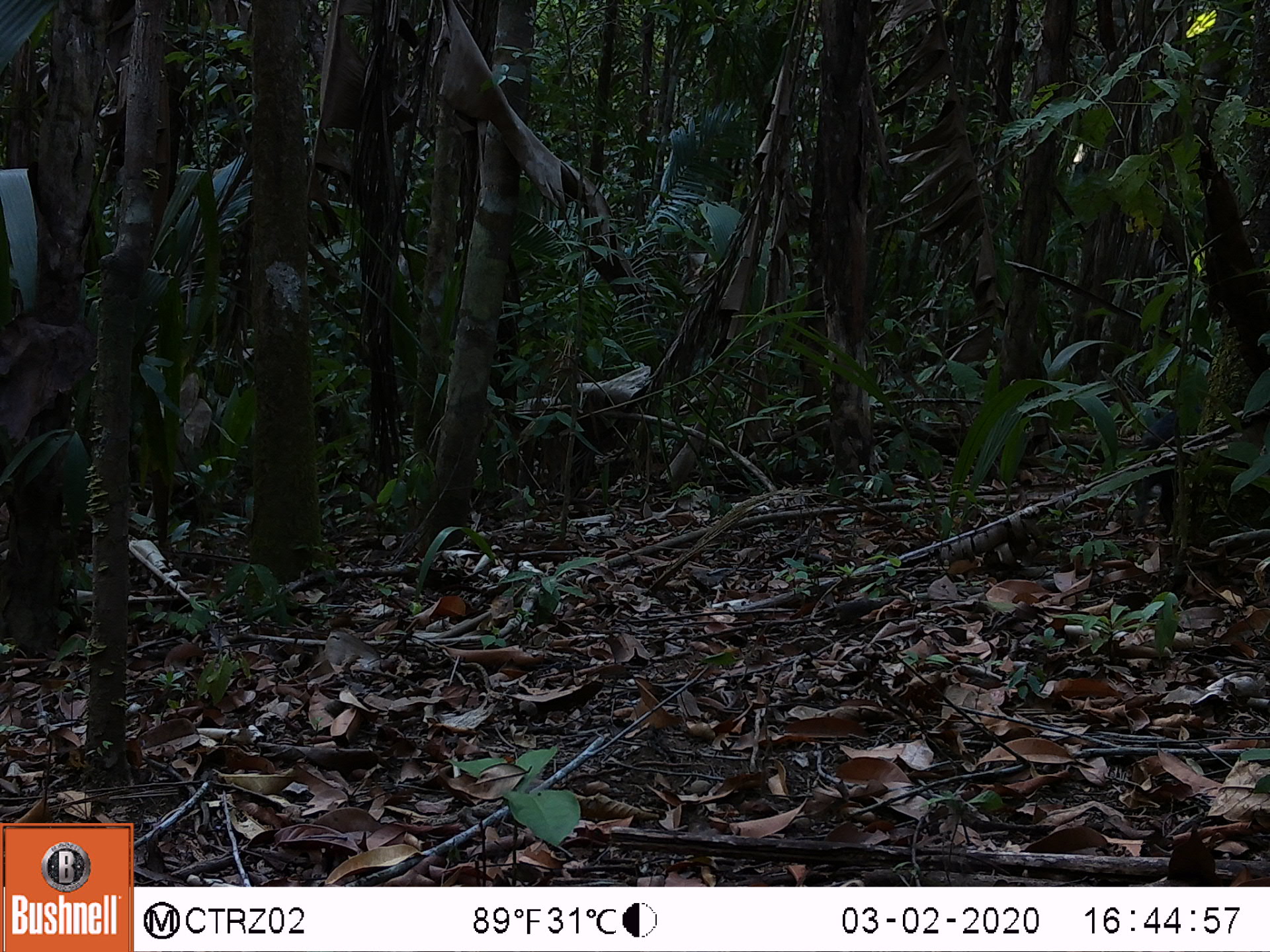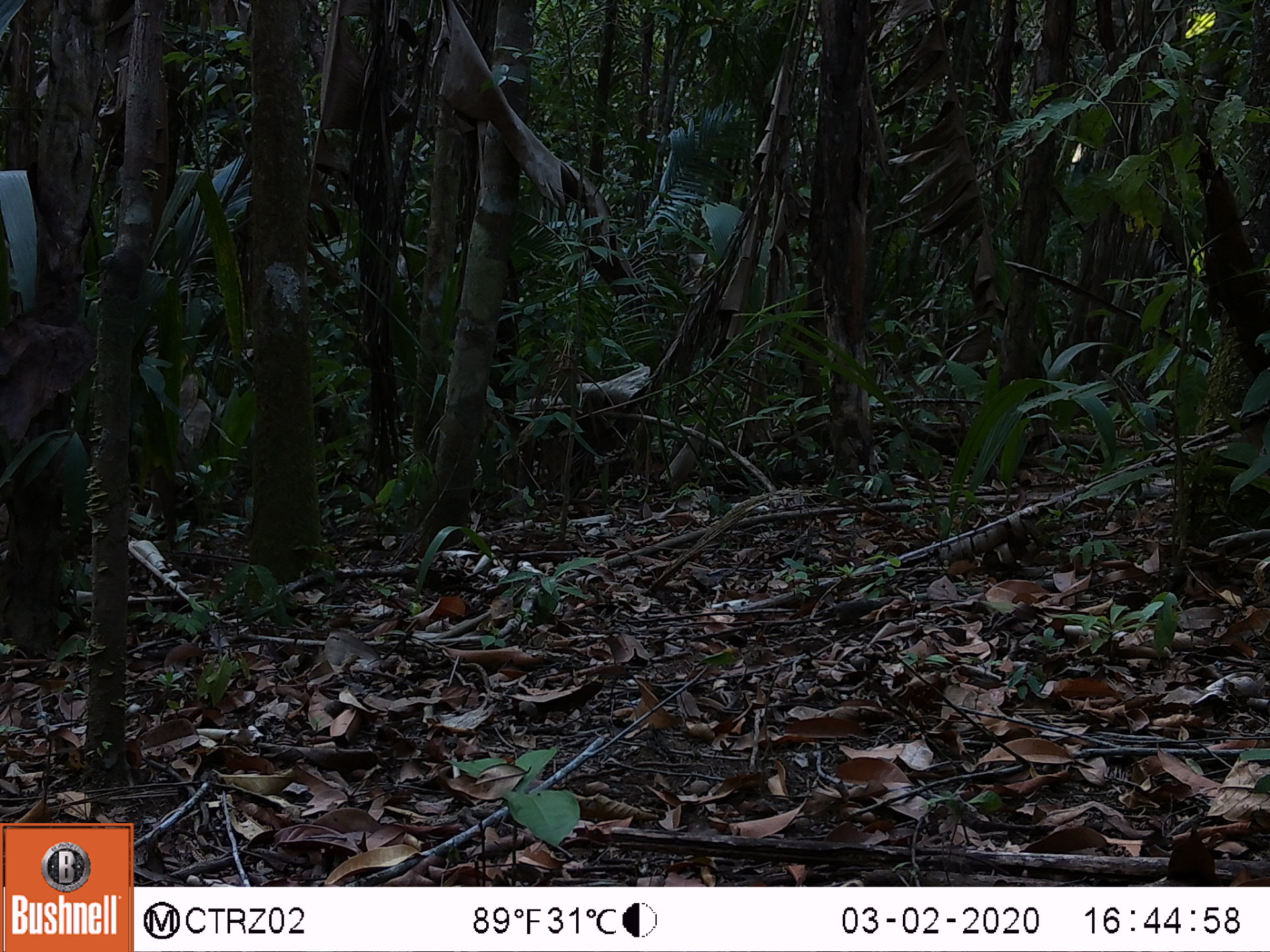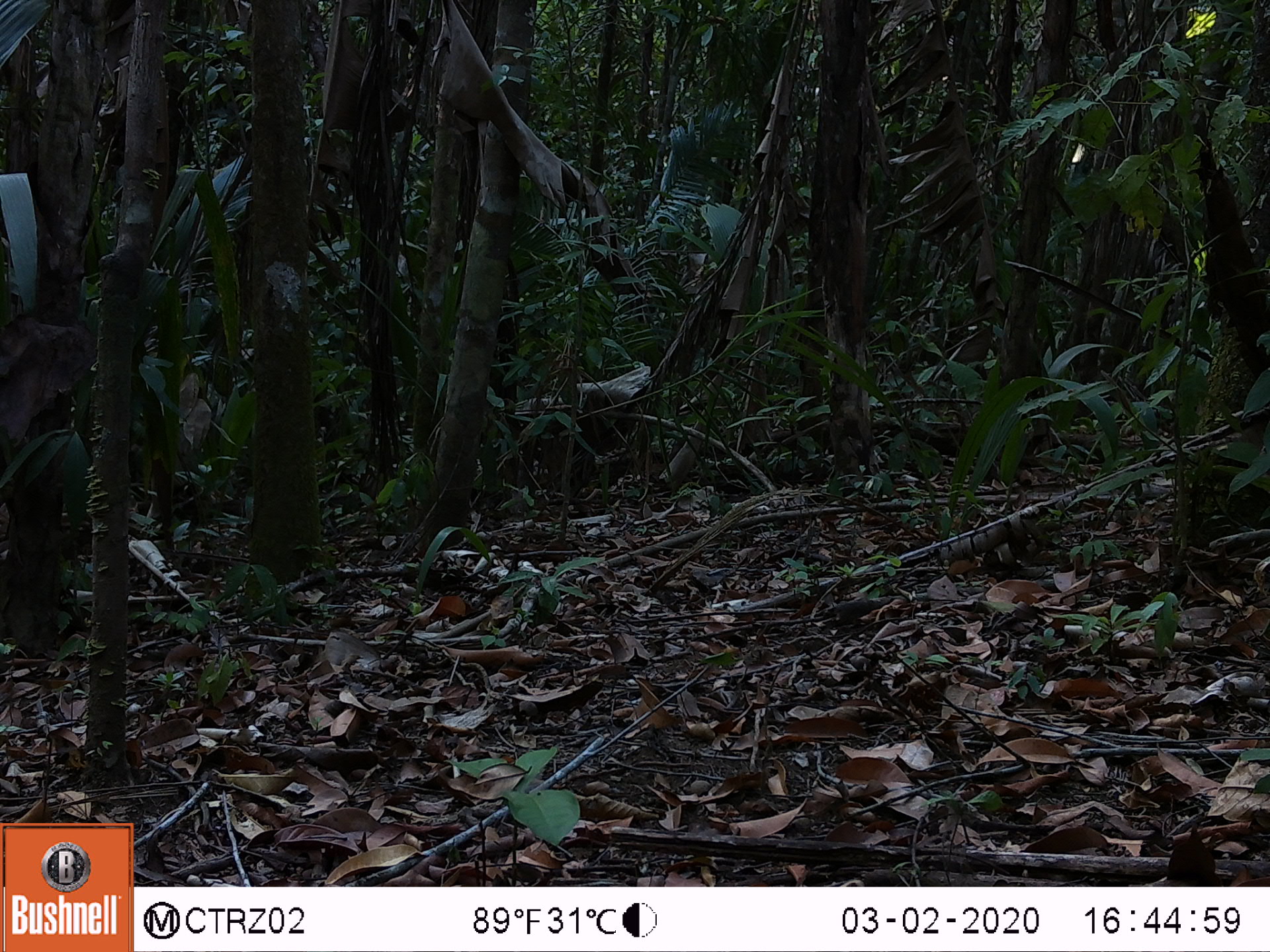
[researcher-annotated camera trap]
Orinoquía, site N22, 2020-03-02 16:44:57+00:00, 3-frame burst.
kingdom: Animalia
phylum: Chordata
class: Mammalia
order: Rodentia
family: Dasyproctidae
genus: Dasyprocta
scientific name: Dasyprocta fuliginosa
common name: black agouti